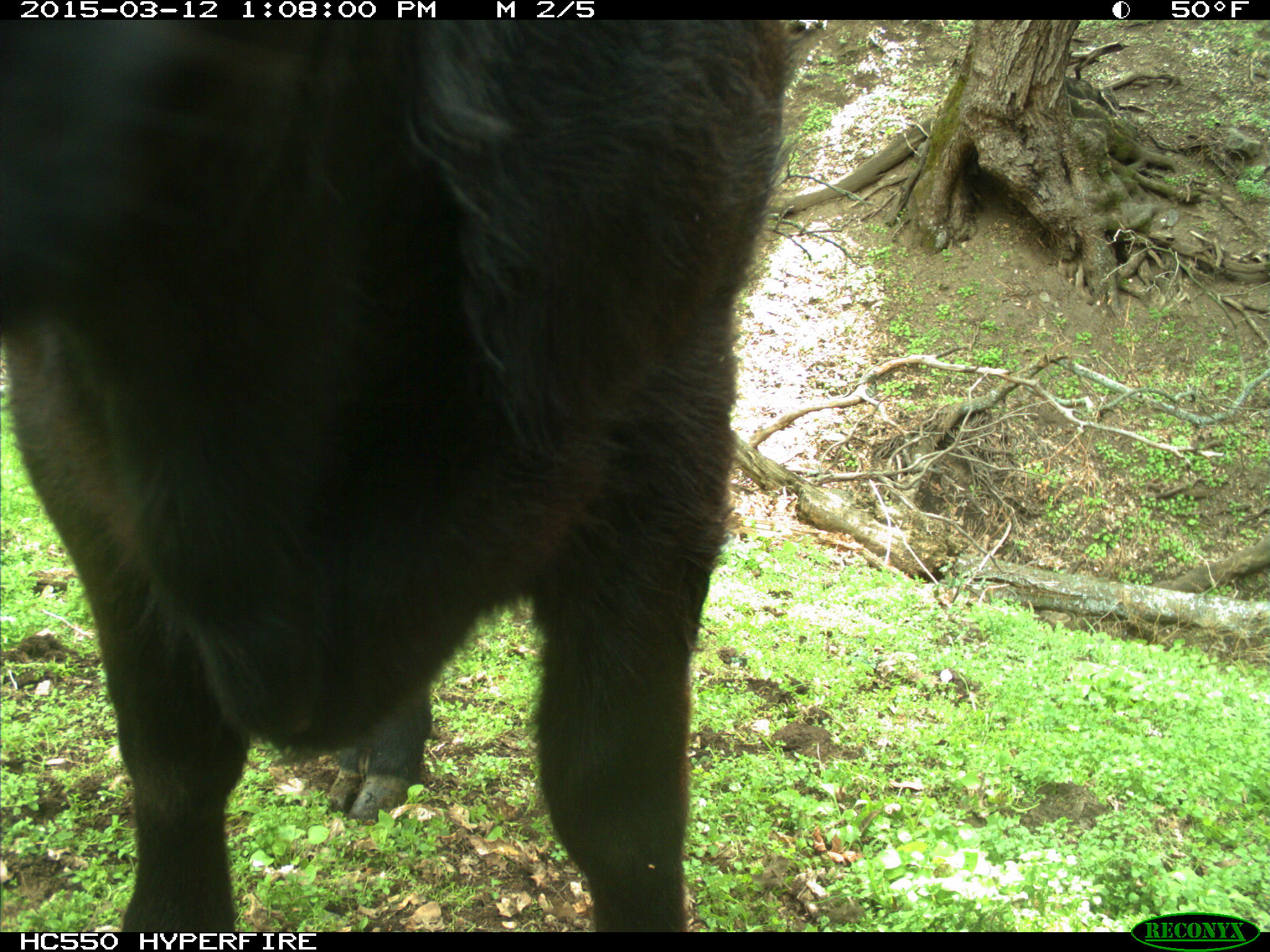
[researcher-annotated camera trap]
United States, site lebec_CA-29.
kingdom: Animalia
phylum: Chordata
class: Mammalia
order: Artiodactyla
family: Bovidae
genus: Bos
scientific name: Bos taurus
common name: domestic cow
Bos taurus (domestic cow).